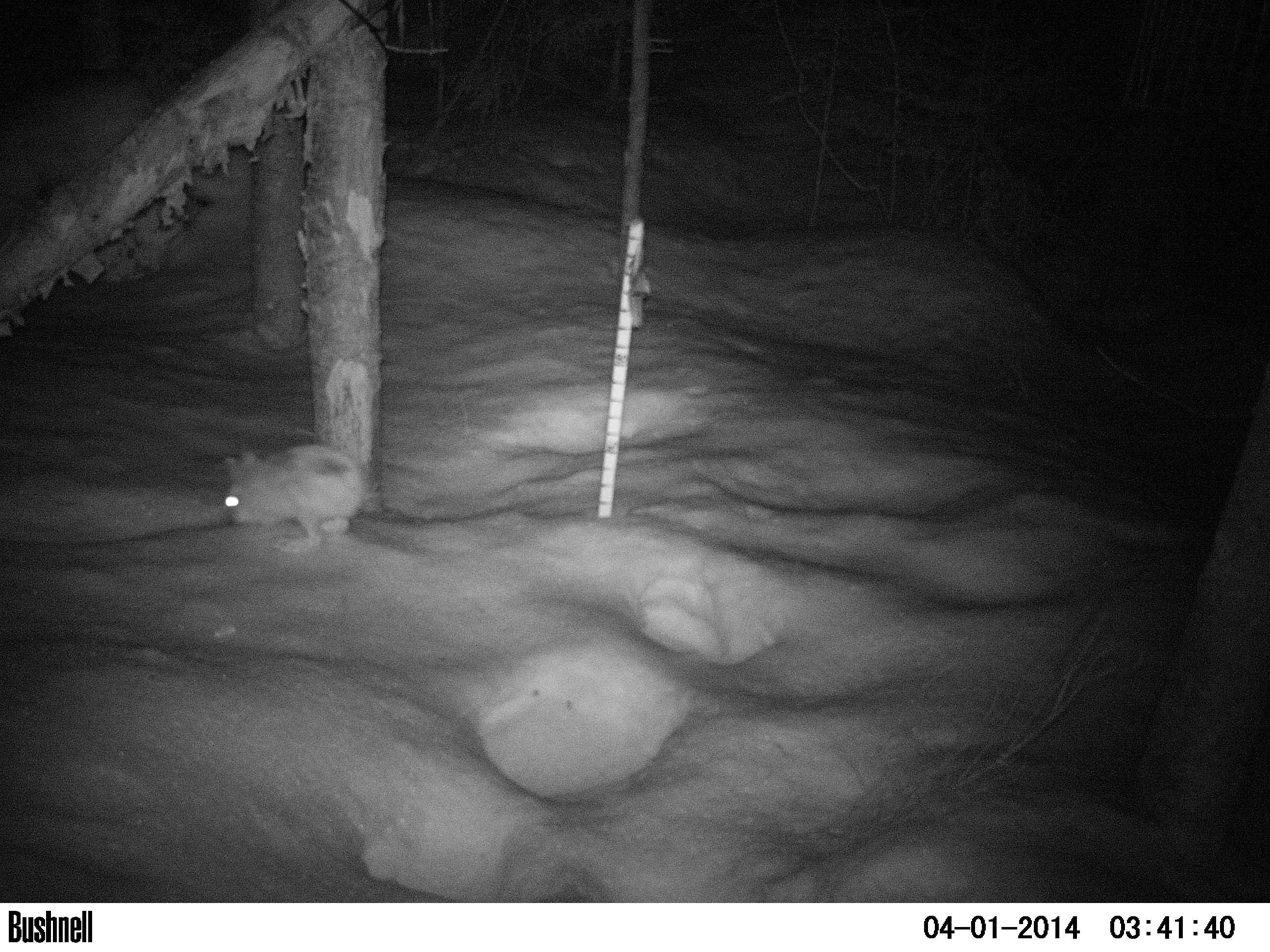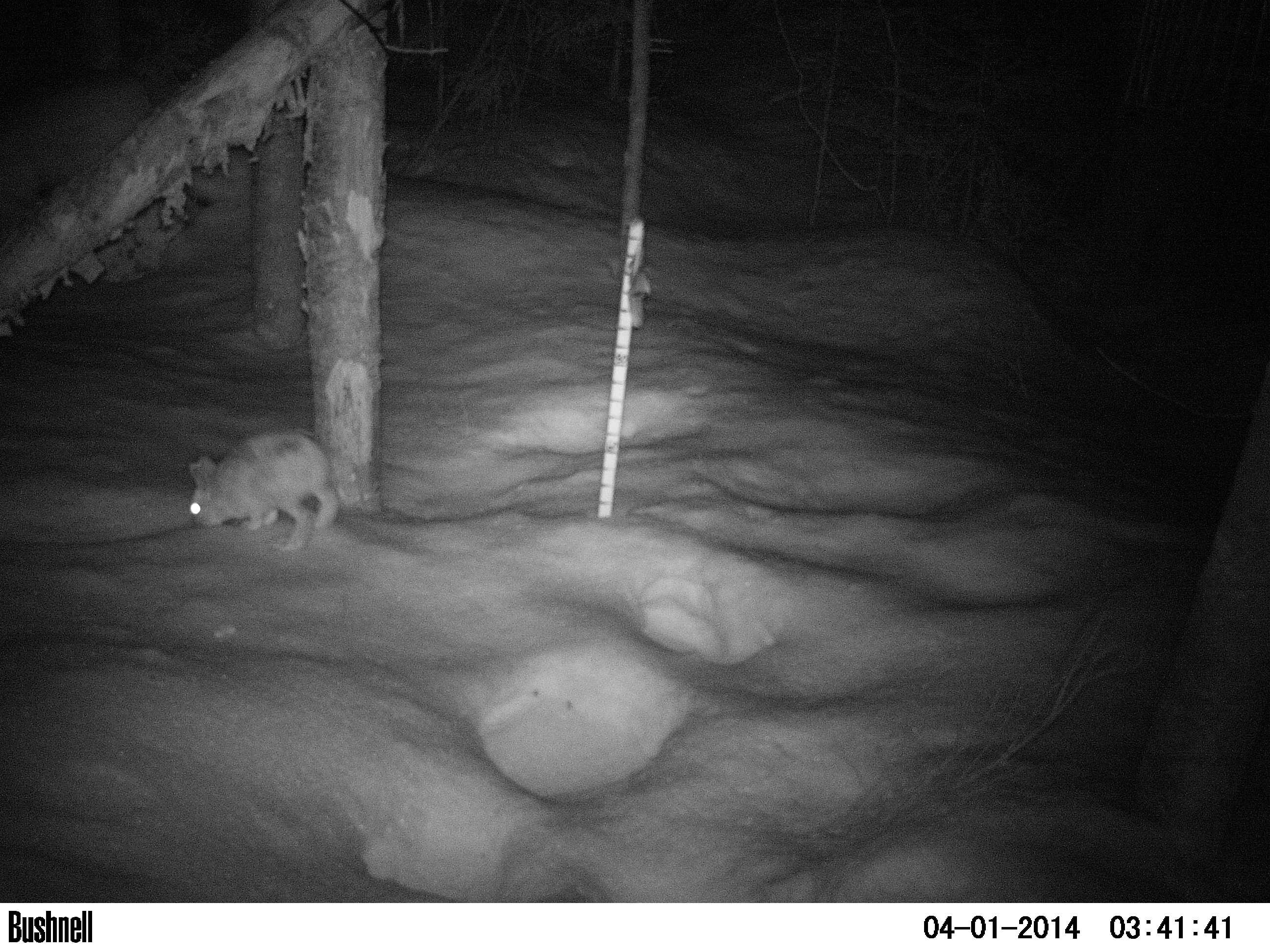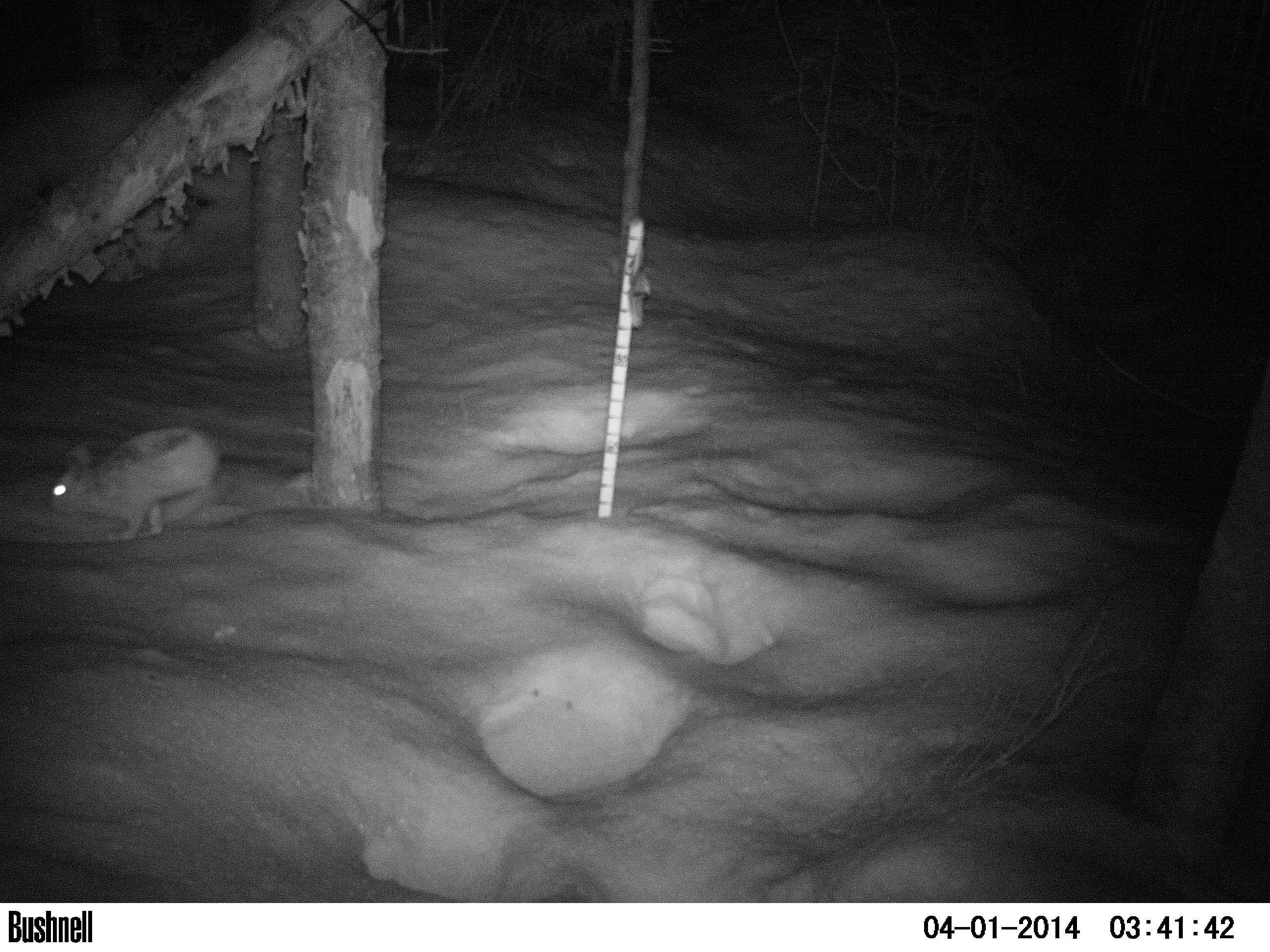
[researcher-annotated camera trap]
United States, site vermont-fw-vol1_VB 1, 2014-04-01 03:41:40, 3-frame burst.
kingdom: Animalia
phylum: Chordata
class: Mammalia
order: Lagomorpha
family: Leporidae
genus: Lepus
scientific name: Lepus americanus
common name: snowshoe hare